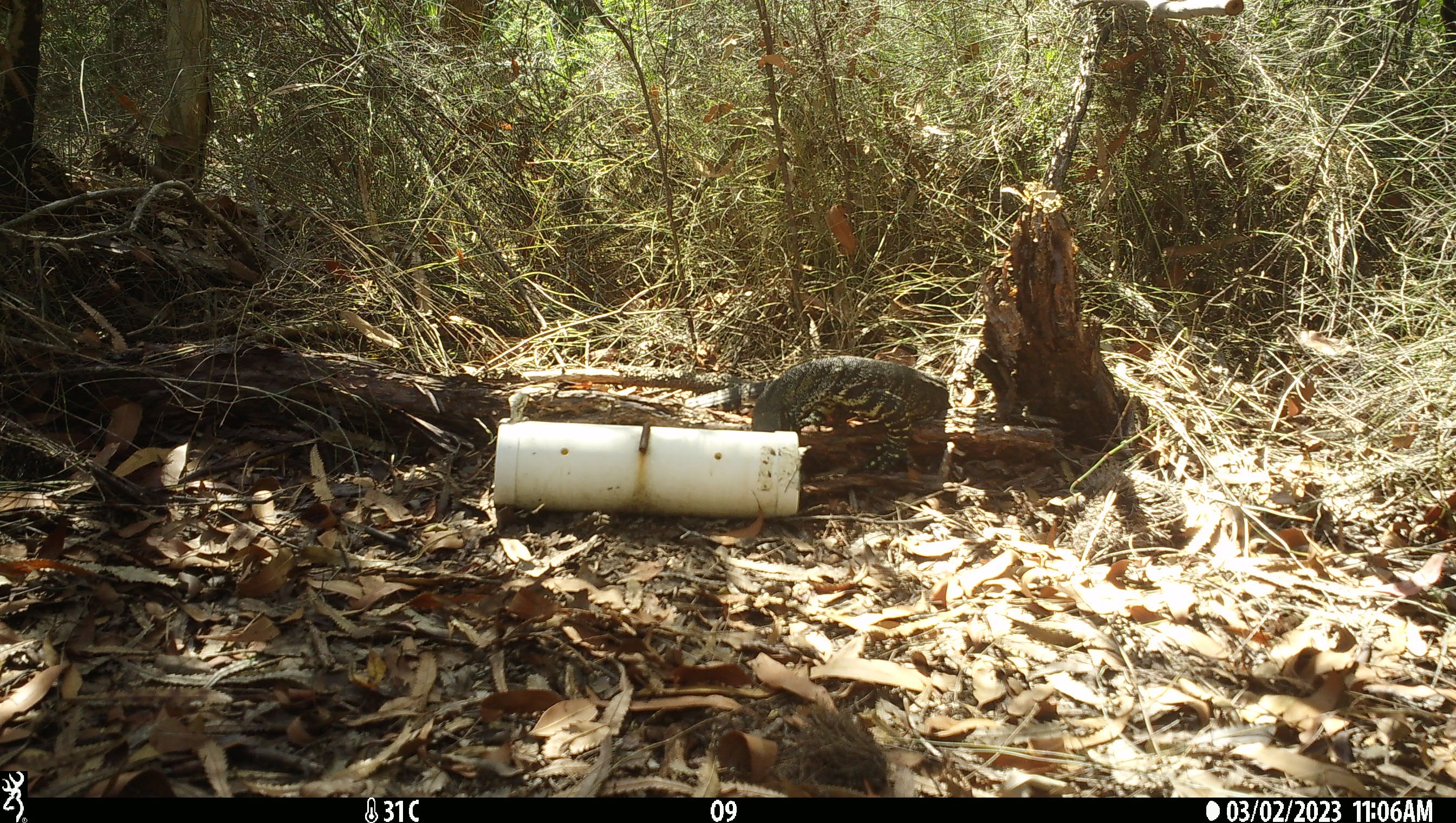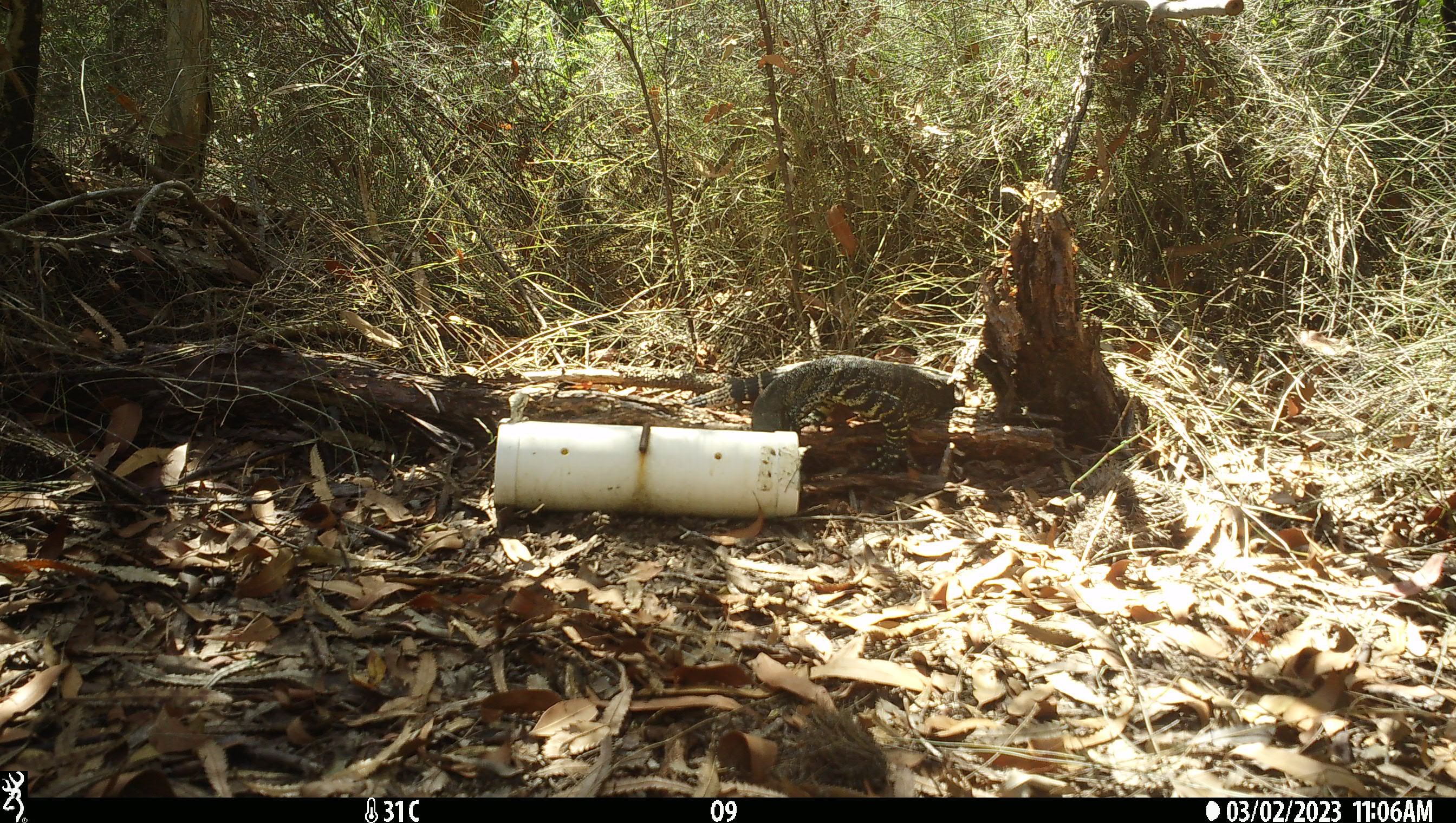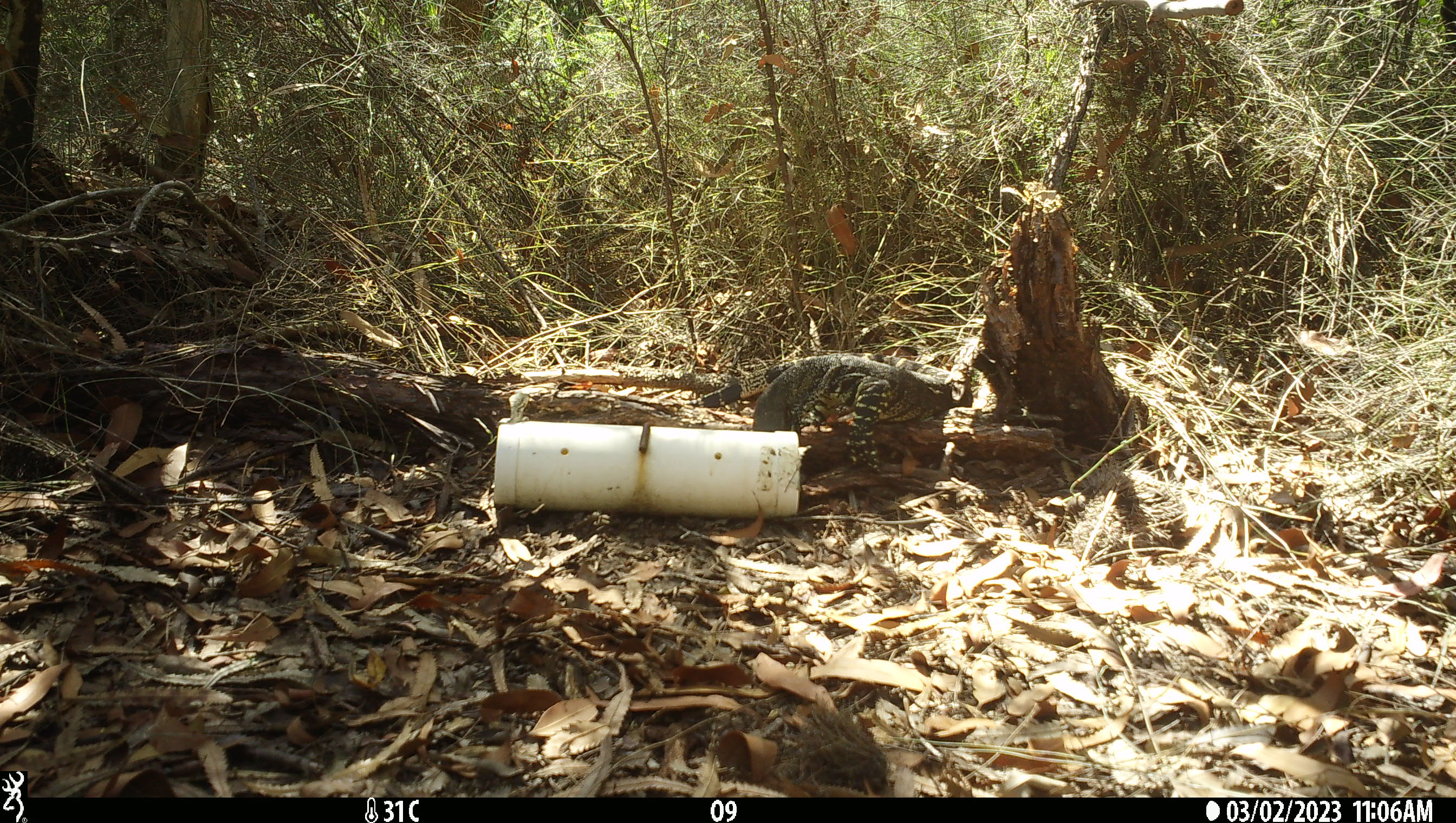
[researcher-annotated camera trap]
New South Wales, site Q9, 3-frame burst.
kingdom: Animalia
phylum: Chordata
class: Reptilia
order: Squamata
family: Varanidae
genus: Varanus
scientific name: Varanus varius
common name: lace monitor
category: goanna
Goanna (lace monitor) (Varanus varius).